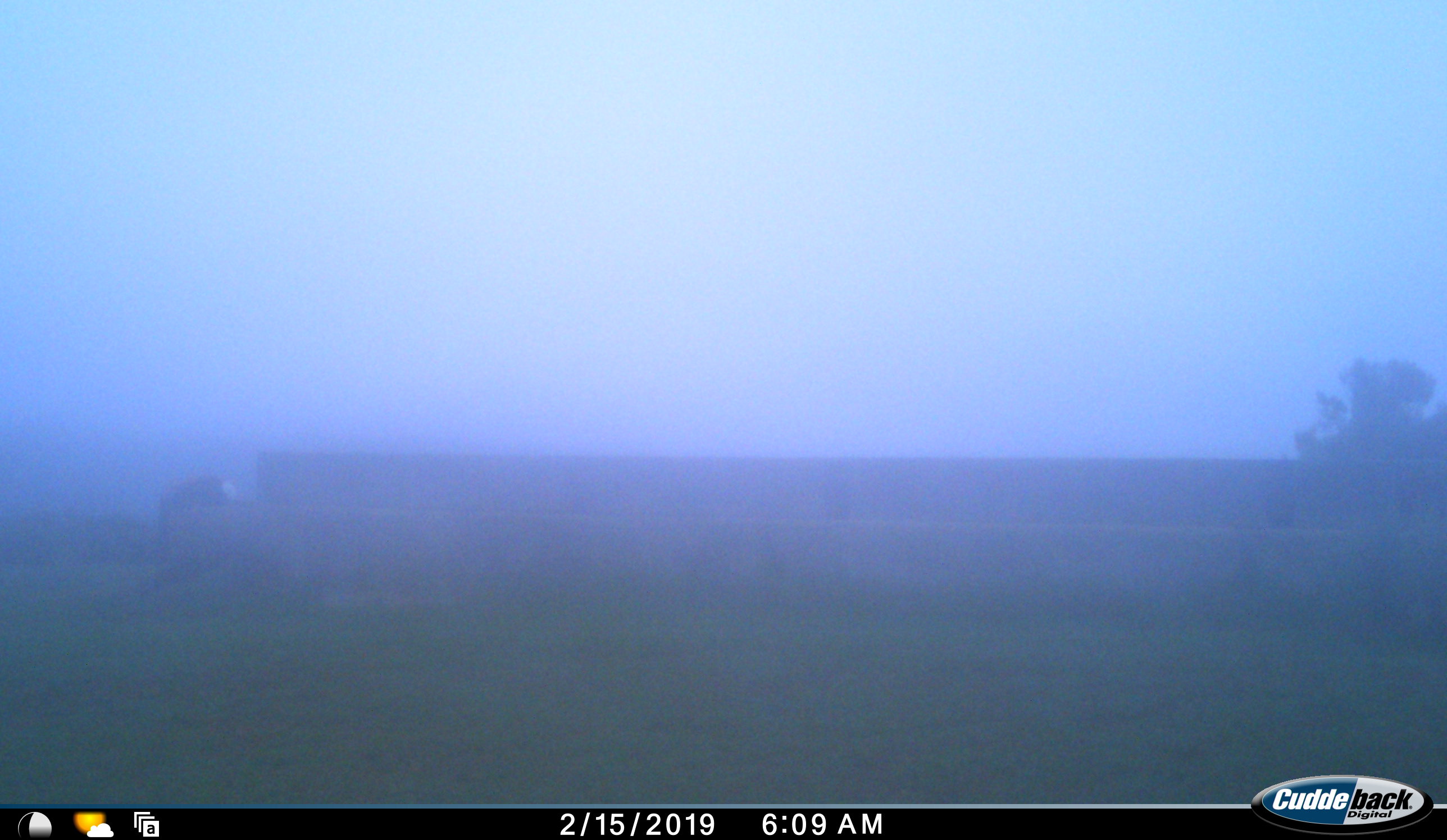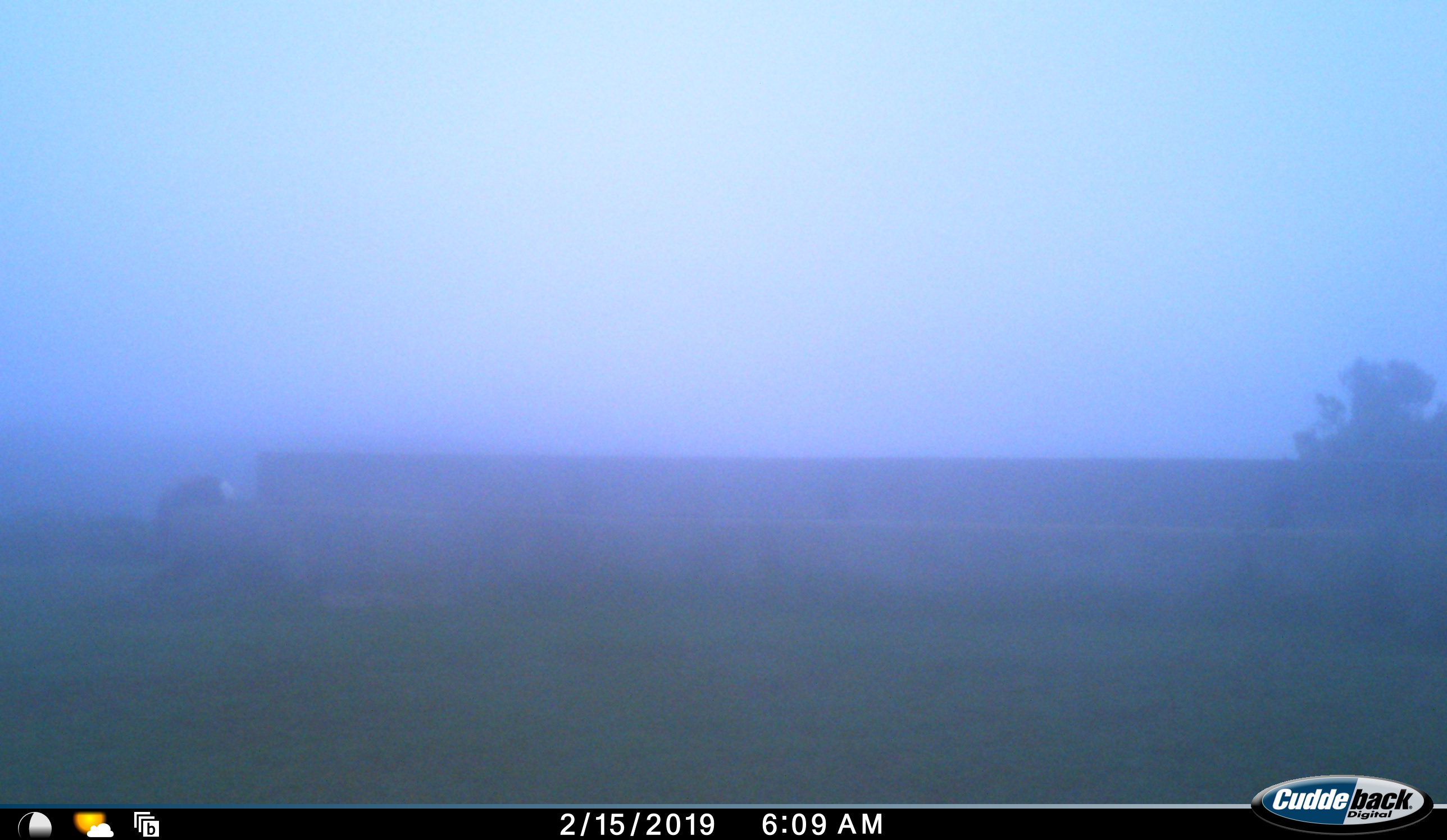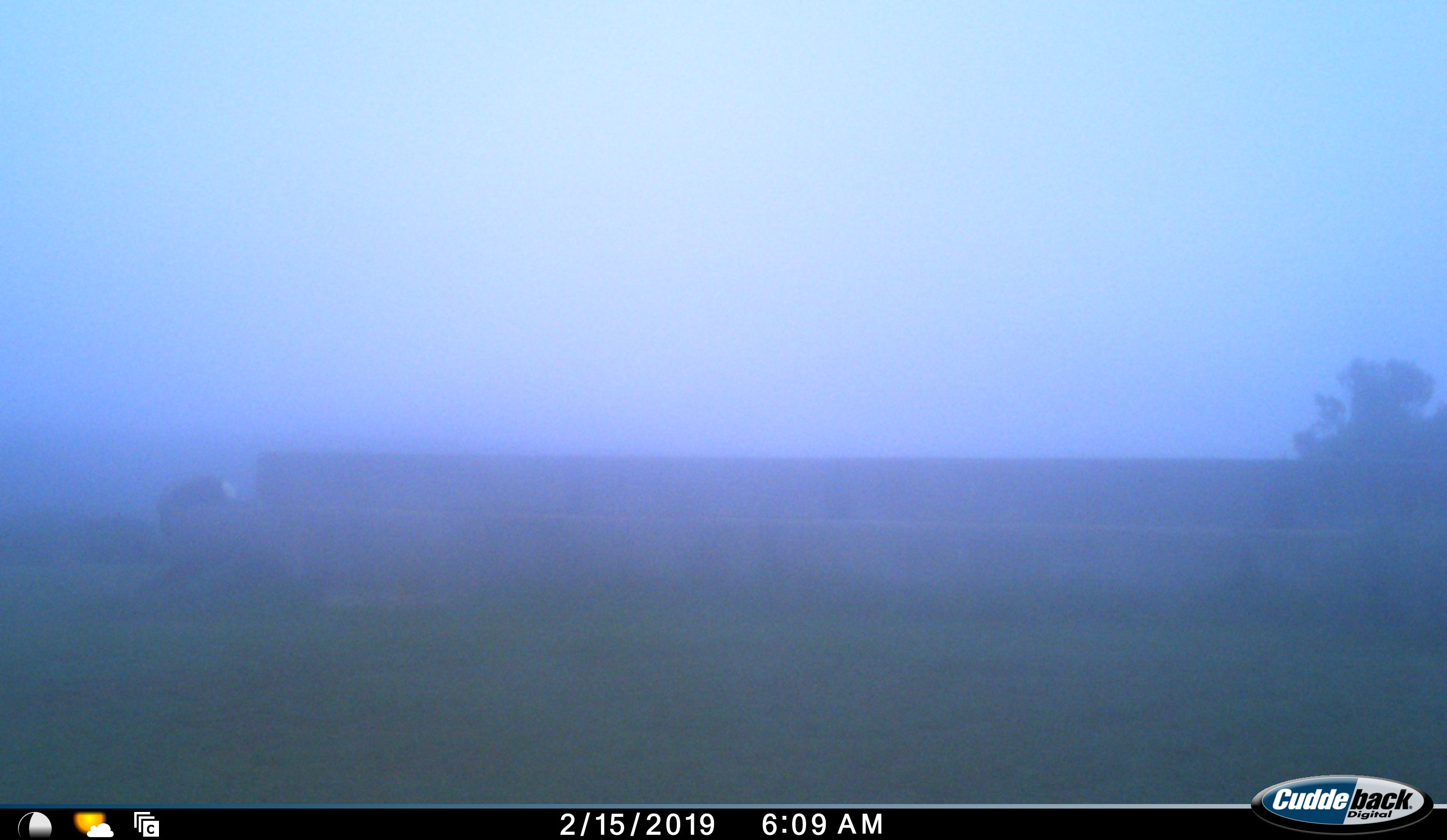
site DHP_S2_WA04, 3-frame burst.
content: unidentified animal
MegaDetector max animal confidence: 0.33